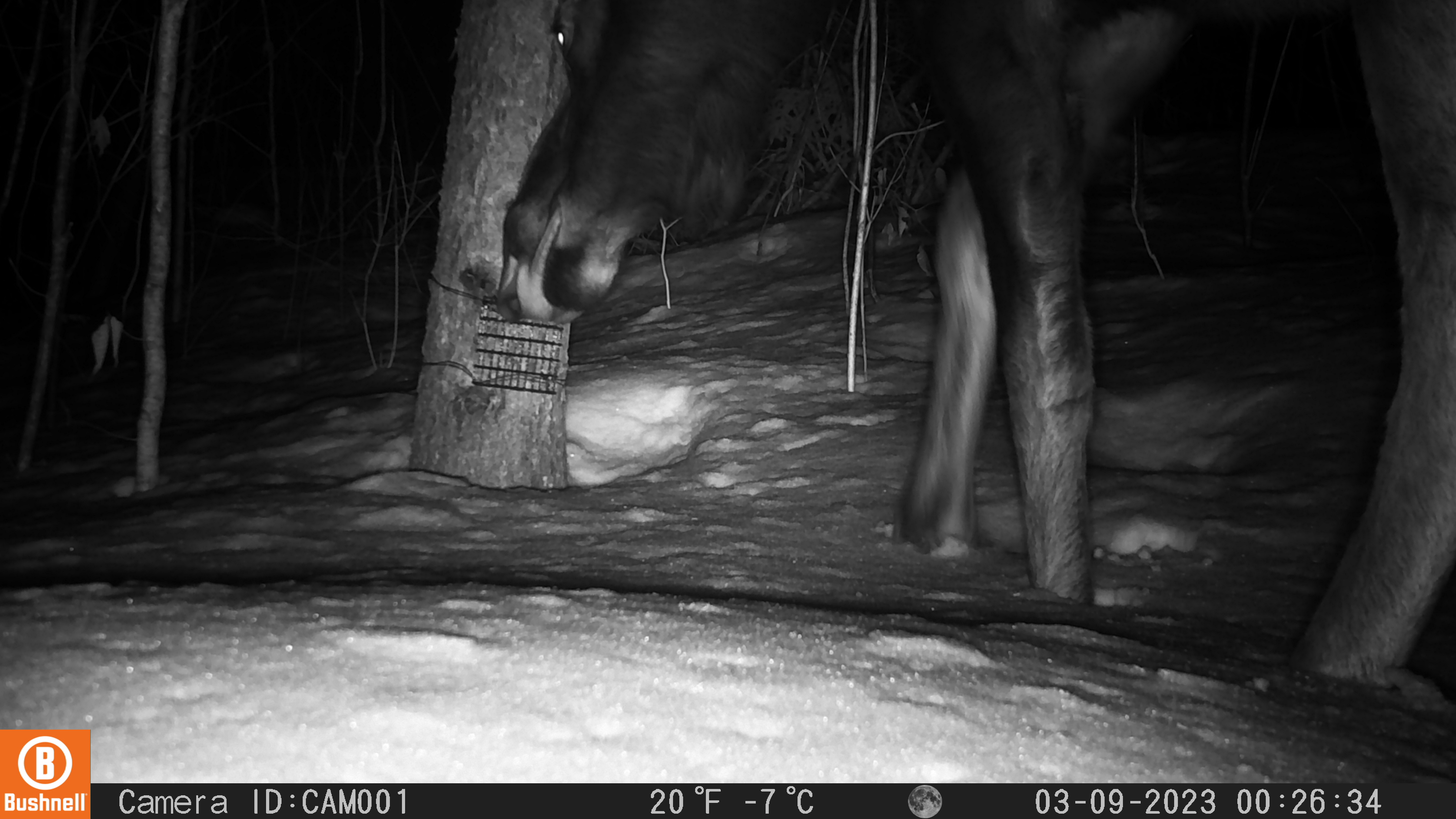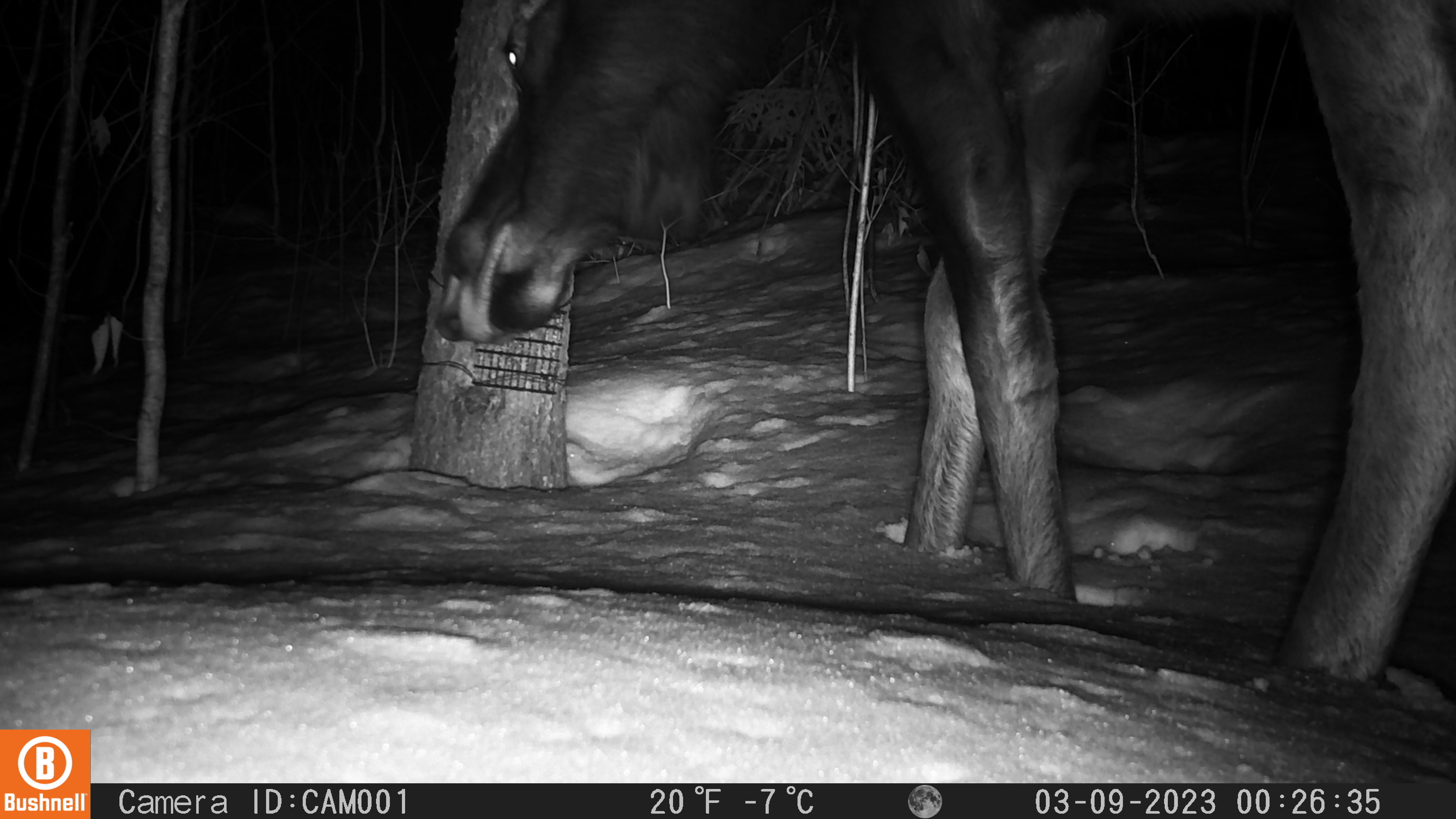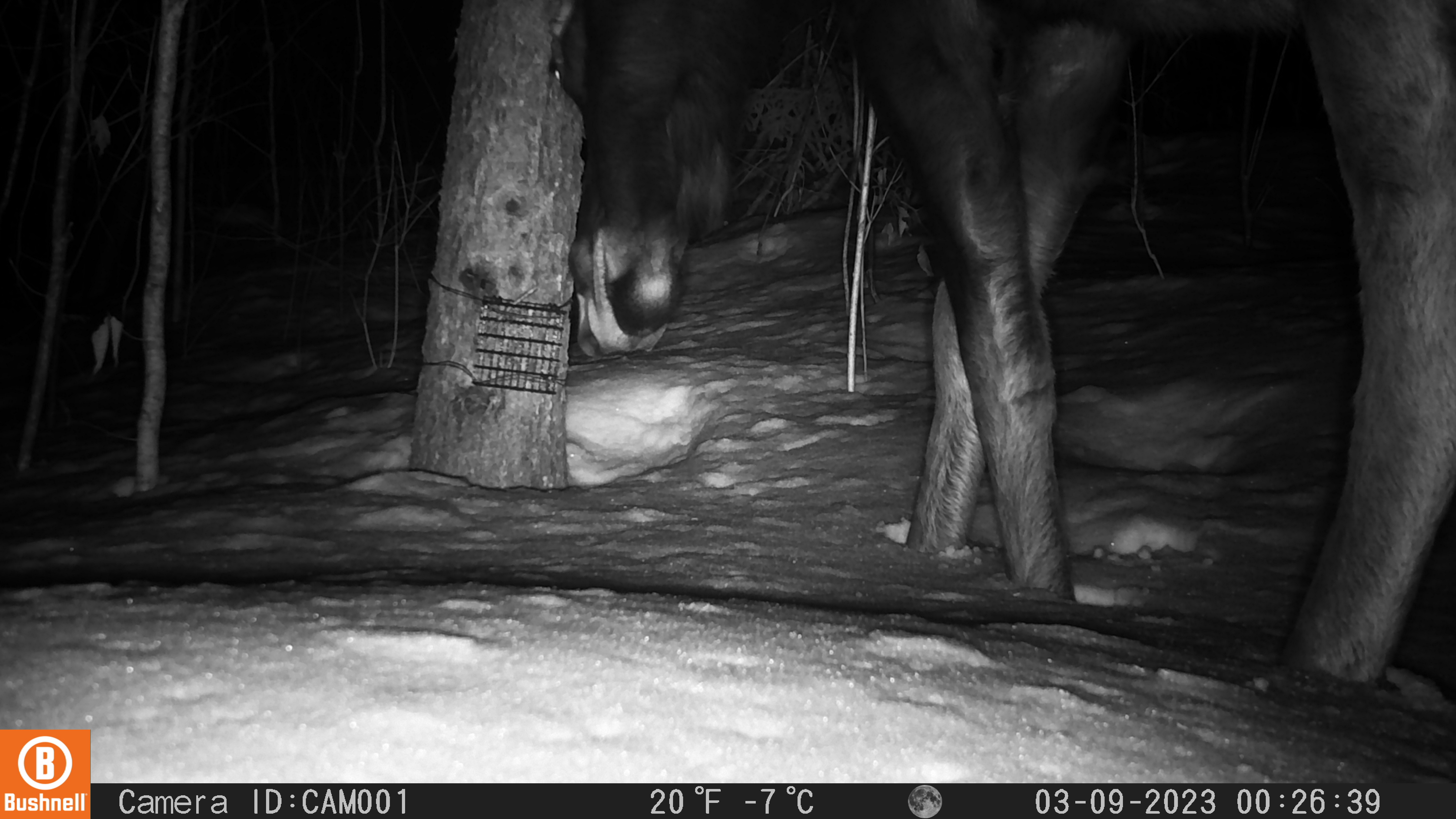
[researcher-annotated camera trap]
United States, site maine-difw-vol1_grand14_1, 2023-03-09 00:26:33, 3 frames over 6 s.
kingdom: Animalia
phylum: Chordata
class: Mammalia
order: Artiodactyla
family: Cervidae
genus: Alces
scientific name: Alces alces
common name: moose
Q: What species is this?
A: Moose (Alces alces).